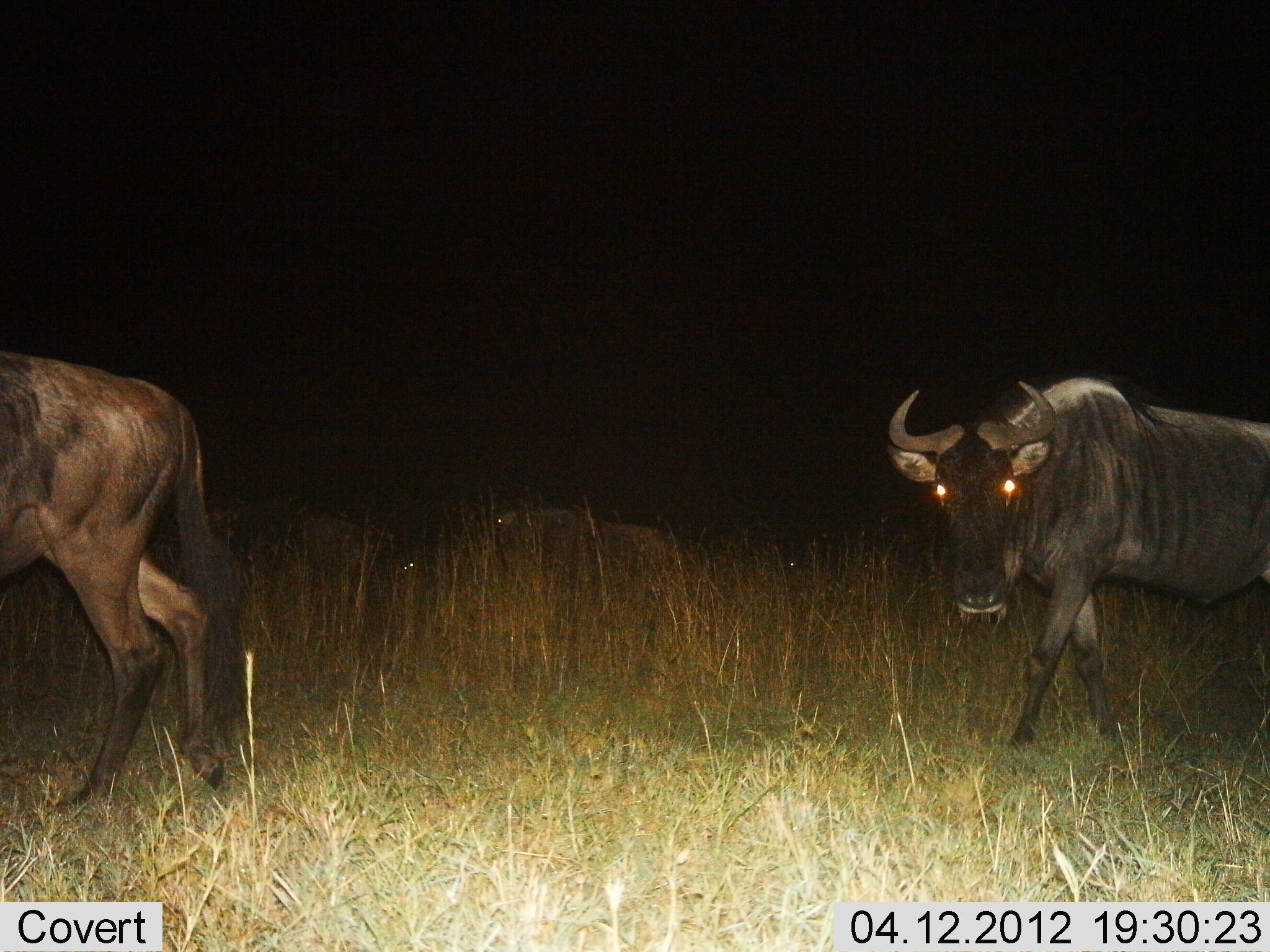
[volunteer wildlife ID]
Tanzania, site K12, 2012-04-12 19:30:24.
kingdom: Animalia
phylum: Chordata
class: Mammalia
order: Artiodactyla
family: Bovidae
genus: Connochaetes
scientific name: Connochaetes taurinus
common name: blue wildebeest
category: wildebeest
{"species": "wildebeest (blue wildebeest) (Connochaetes taurinus)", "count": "4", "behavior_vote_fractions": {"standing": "31%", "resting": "8%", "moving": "77%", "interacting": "0%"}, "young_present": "0%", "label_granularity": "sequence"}